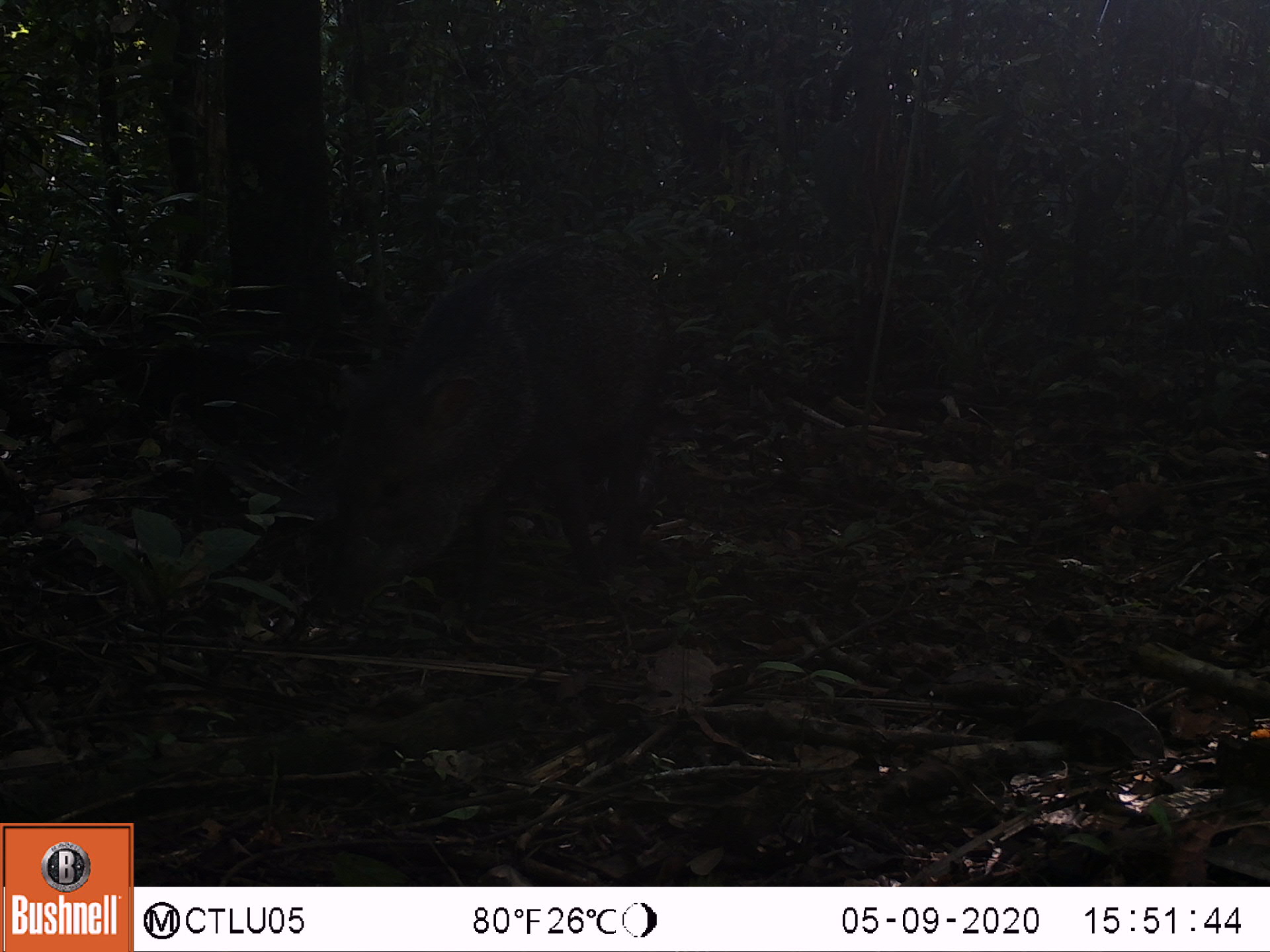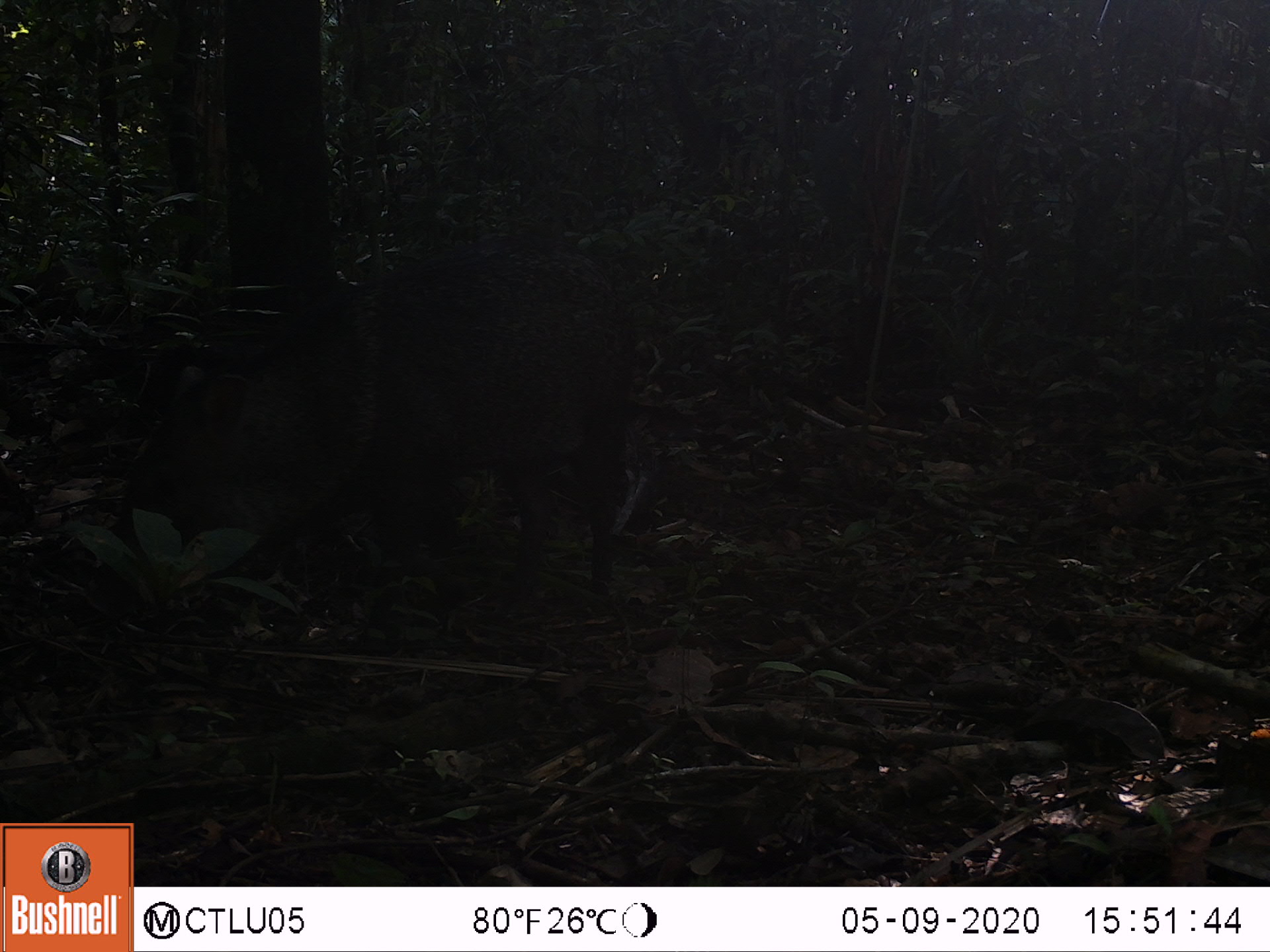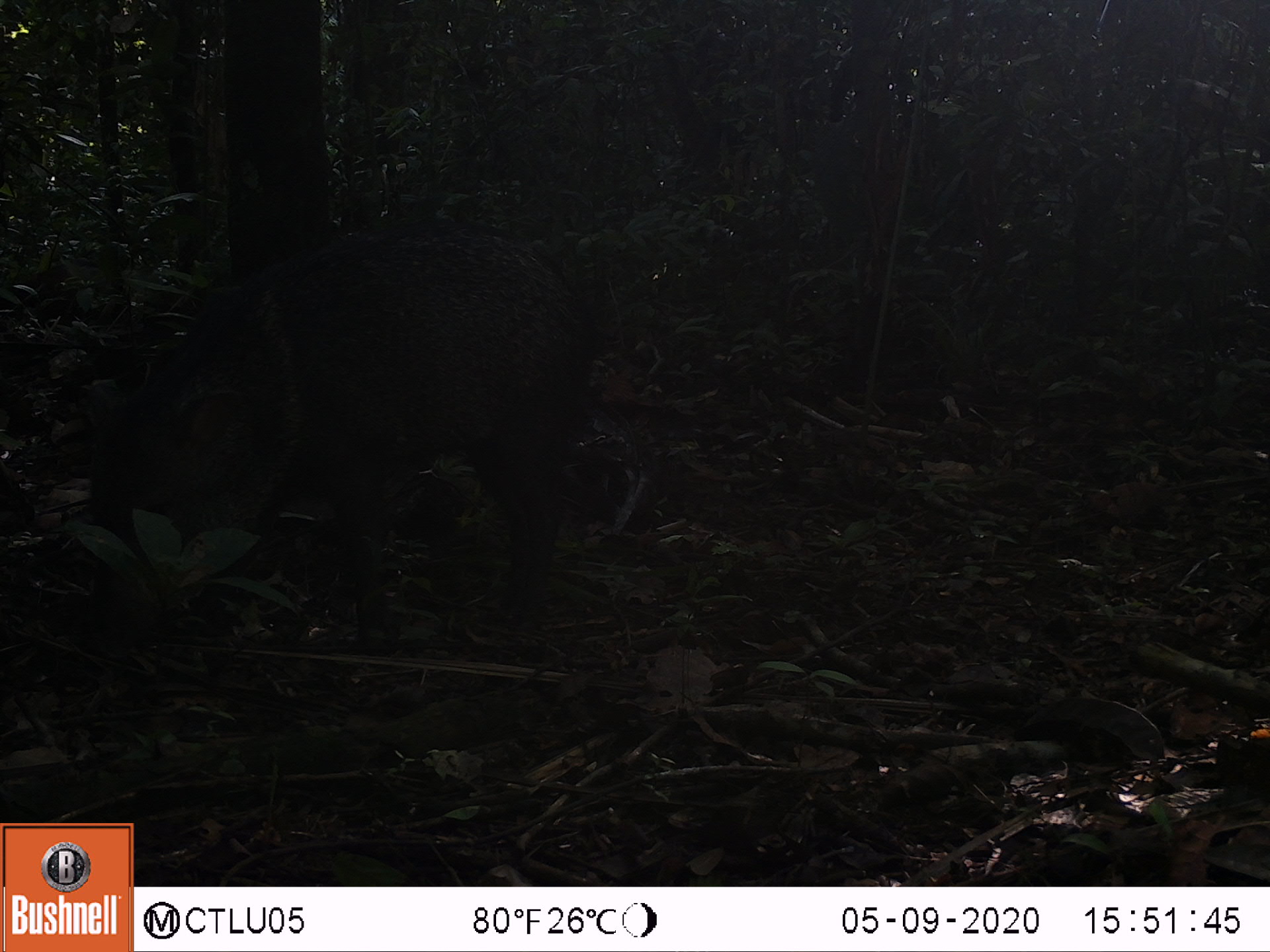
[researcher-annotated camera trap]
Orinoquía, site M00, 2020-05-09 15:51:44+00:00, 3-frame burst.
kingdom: Animalia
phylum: Chordata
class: Mammalia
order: Artiodactyla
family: Tayassuidae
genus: Pecari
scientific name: Pecari tajacu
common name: collared peccary